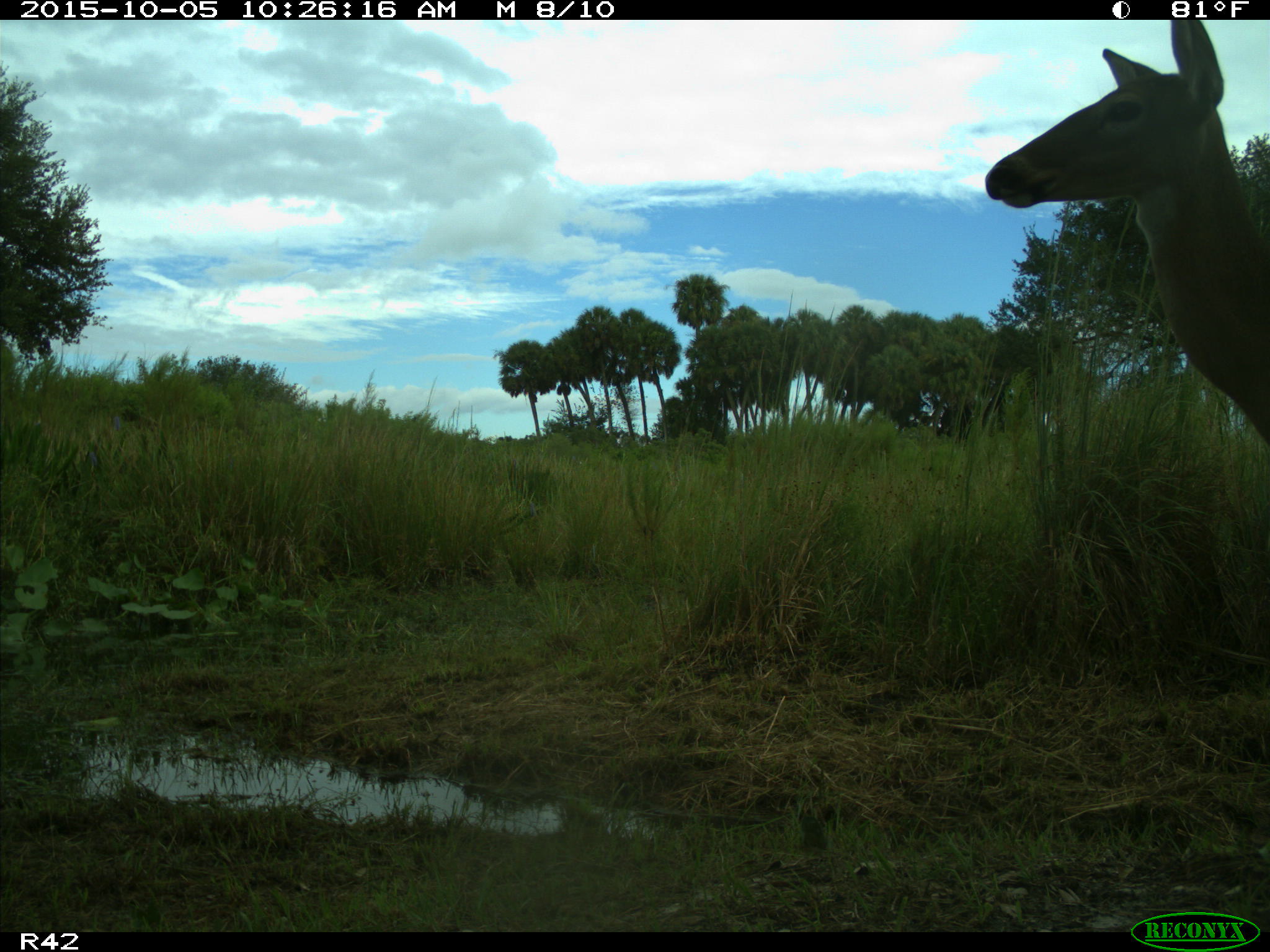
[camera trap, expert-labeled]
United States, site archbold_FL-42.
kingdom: Animalia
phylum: Chordata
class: Mammalia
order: Artiodactyla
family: Cervidae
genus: Odocoileus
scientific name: Odocoileus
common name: deer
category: unidentified deer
Unidentified deer (deer) (Odocoileus).